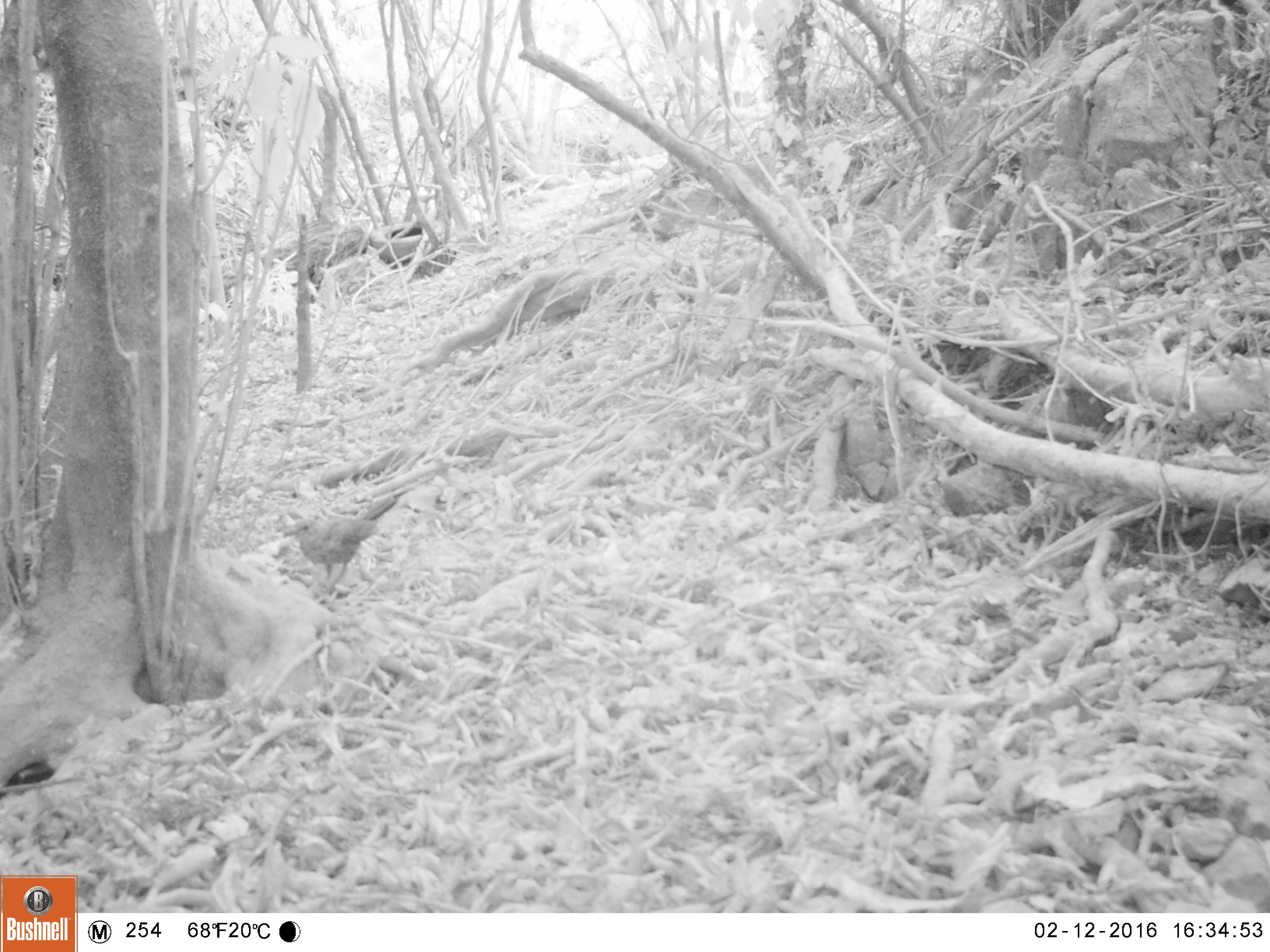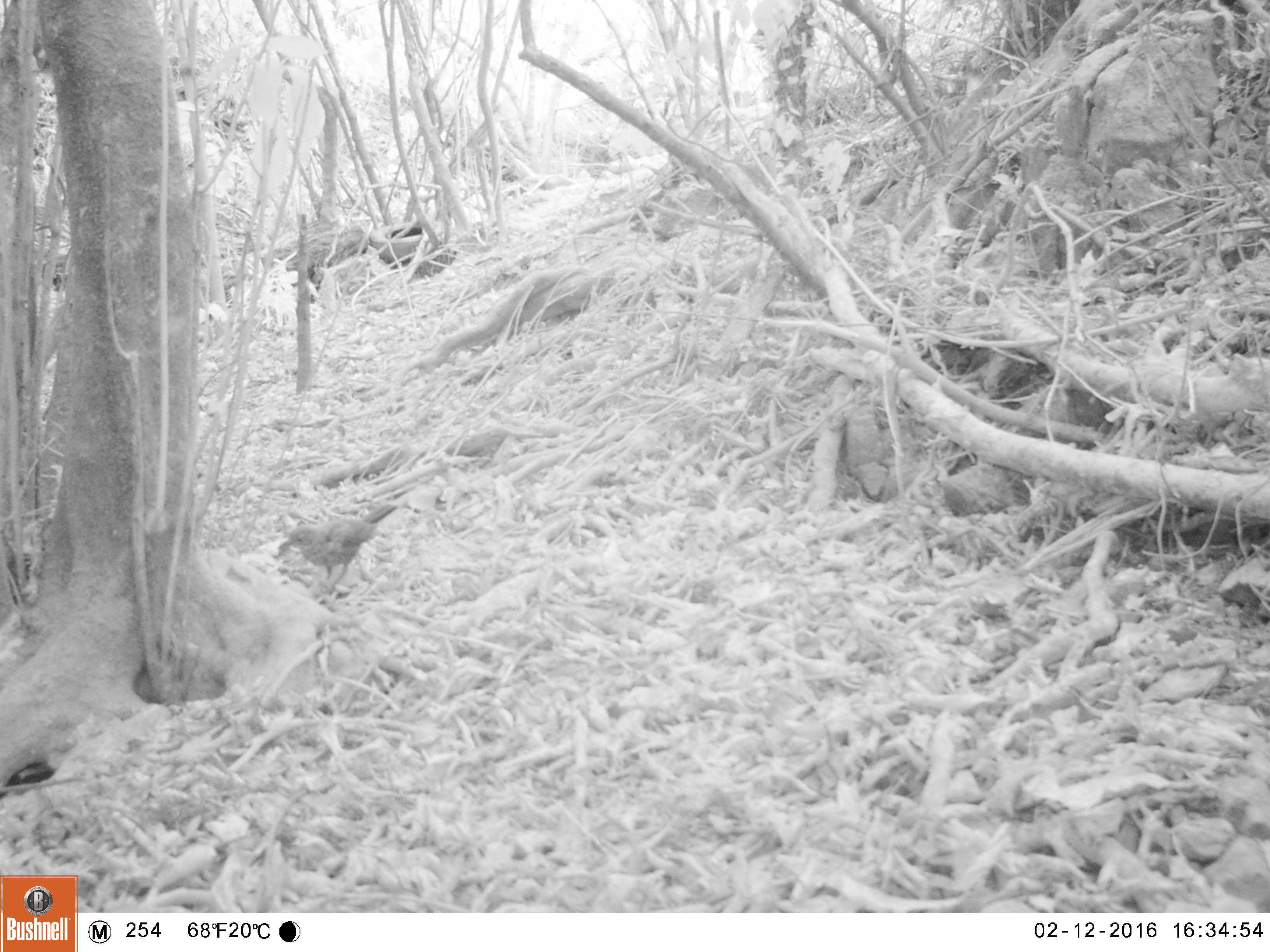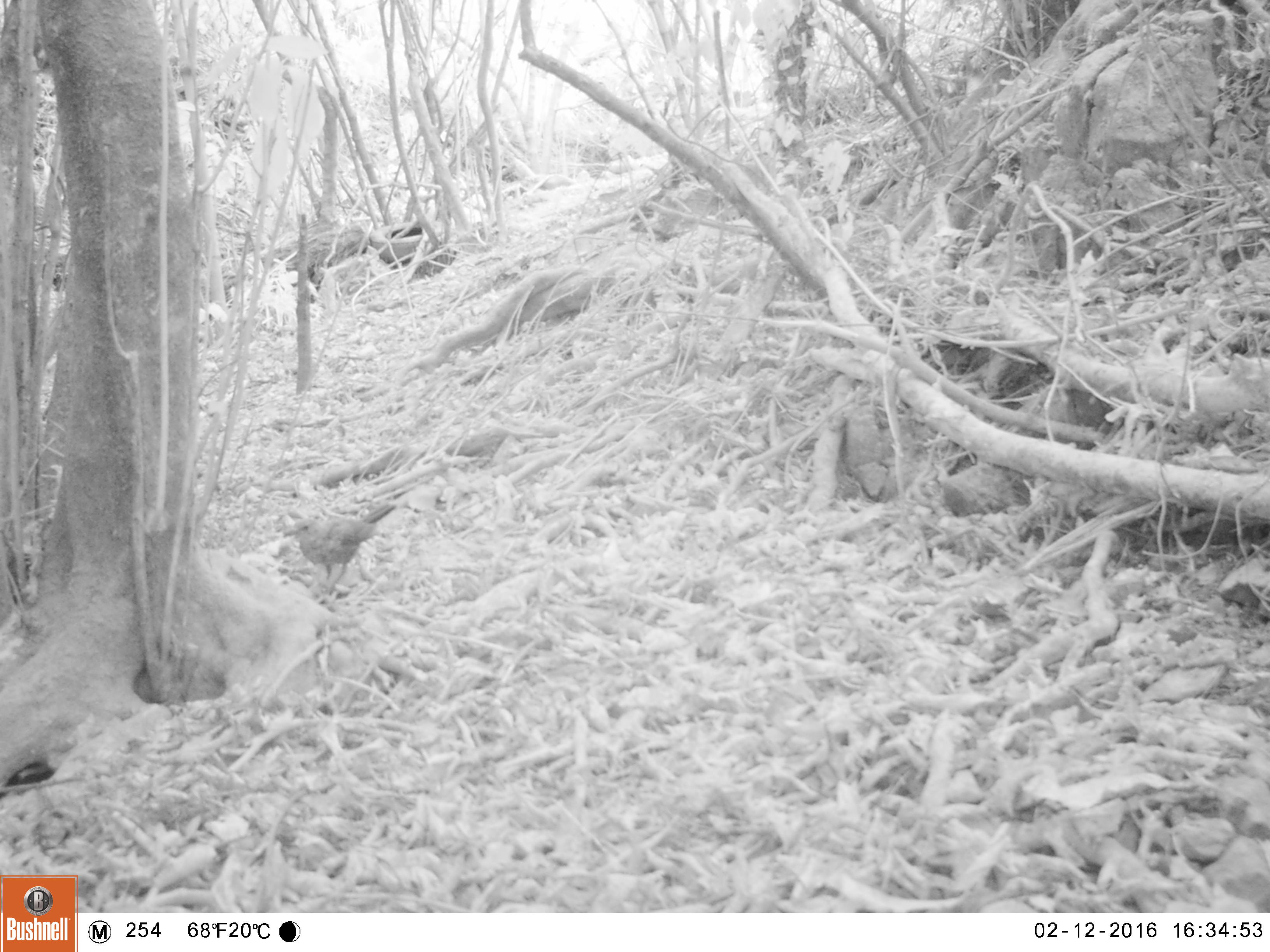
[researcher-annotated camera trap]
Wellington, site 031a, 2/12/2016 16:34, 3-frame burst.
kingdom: Animalia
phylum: Chordata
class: Aves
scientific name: Aves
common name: bird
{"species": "bird (Aves)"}